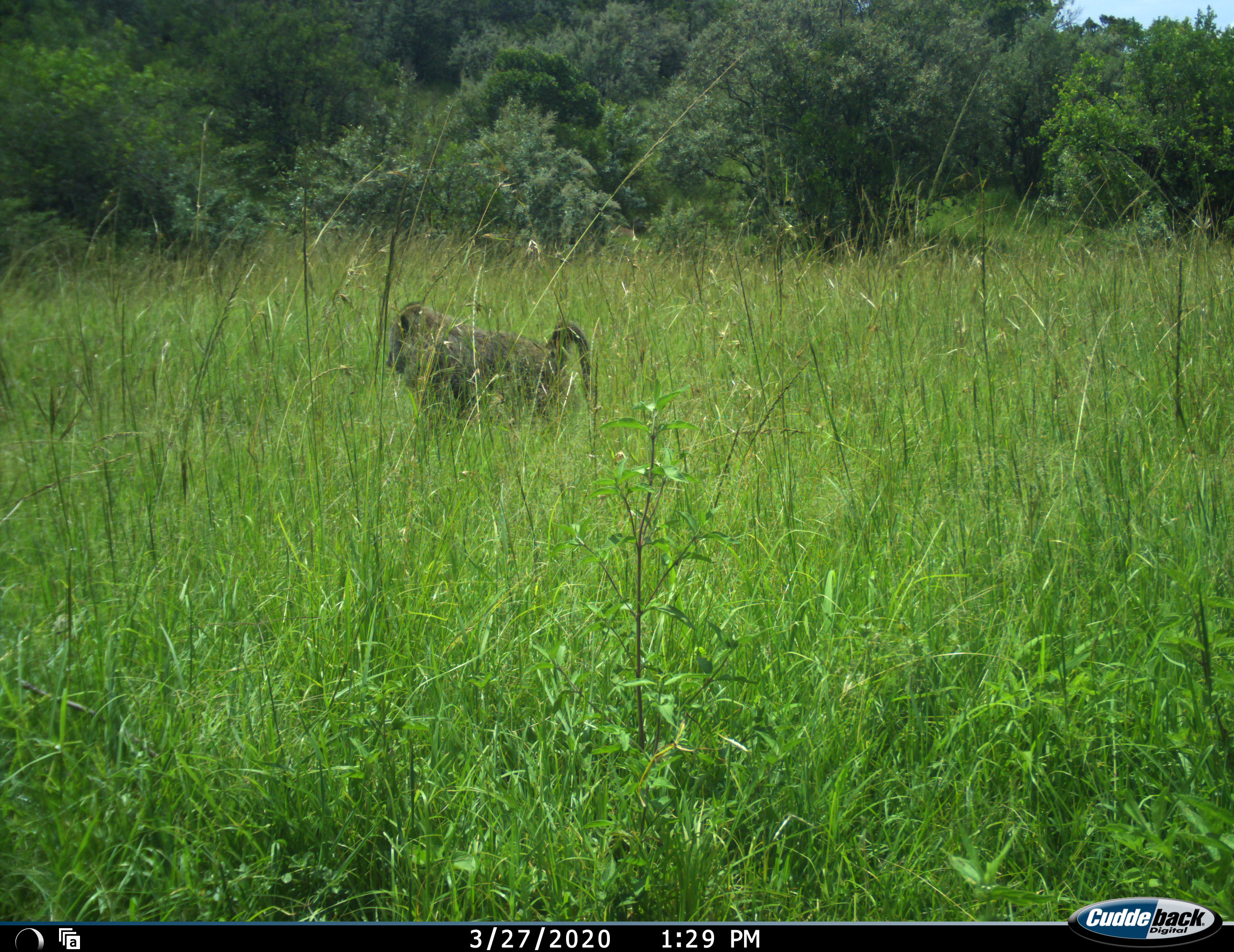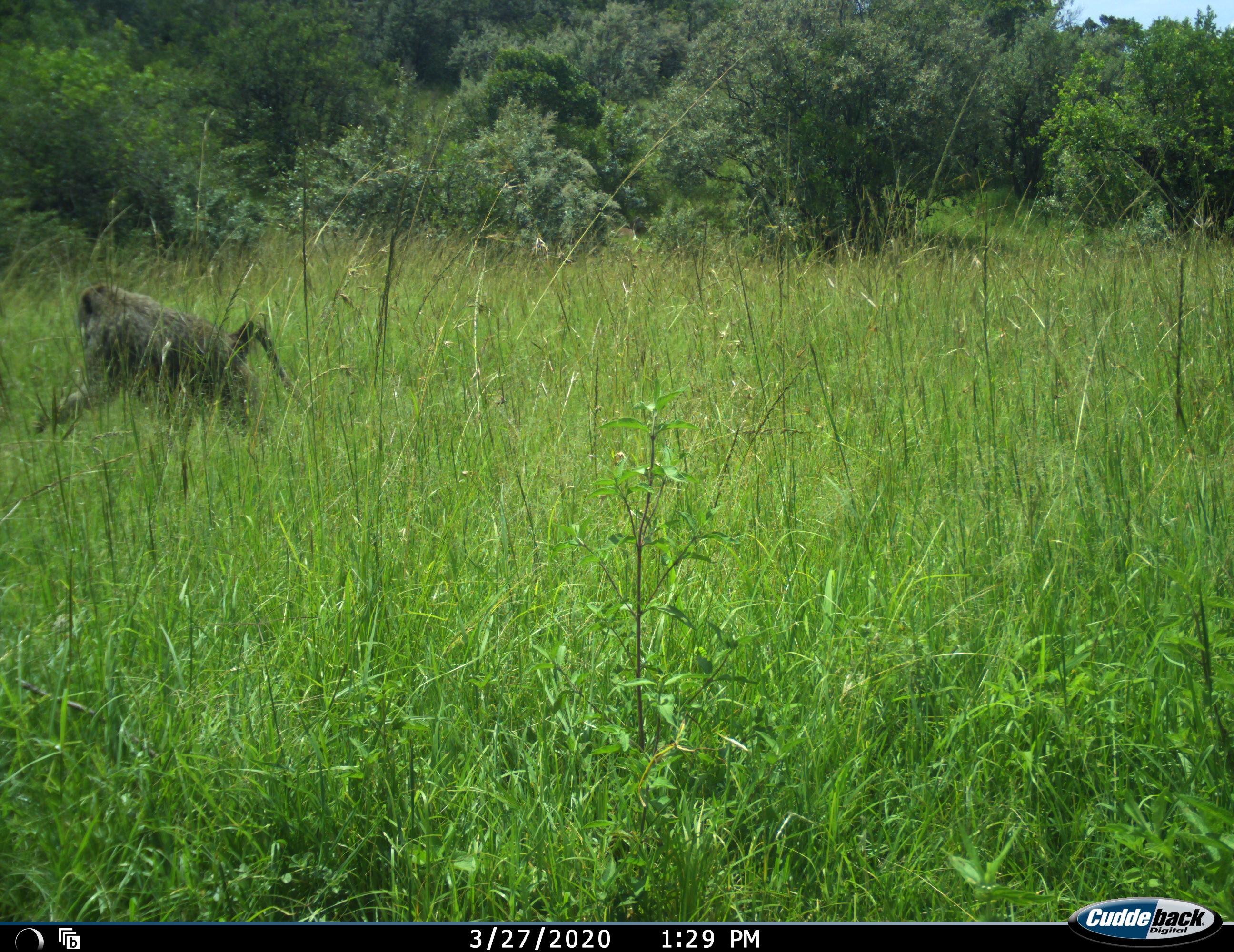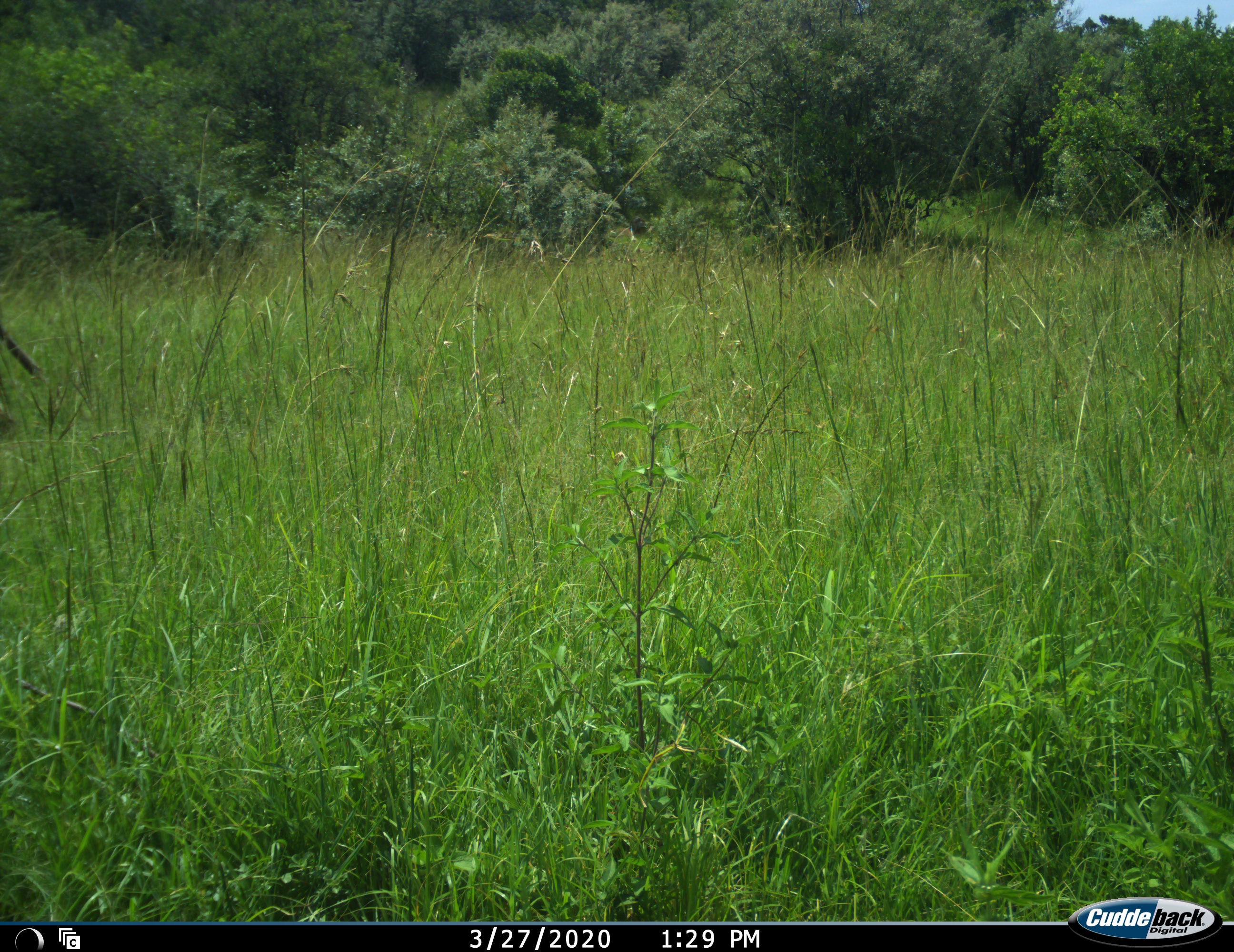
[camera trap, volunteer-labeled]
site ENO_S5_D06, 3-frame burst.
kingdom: Animalia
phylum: Chordata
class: Mammalia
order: Primates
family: Cercopithecidae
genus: Papio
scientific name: Papio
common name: baboon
Baboon (Papio), count 1. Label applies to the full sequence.